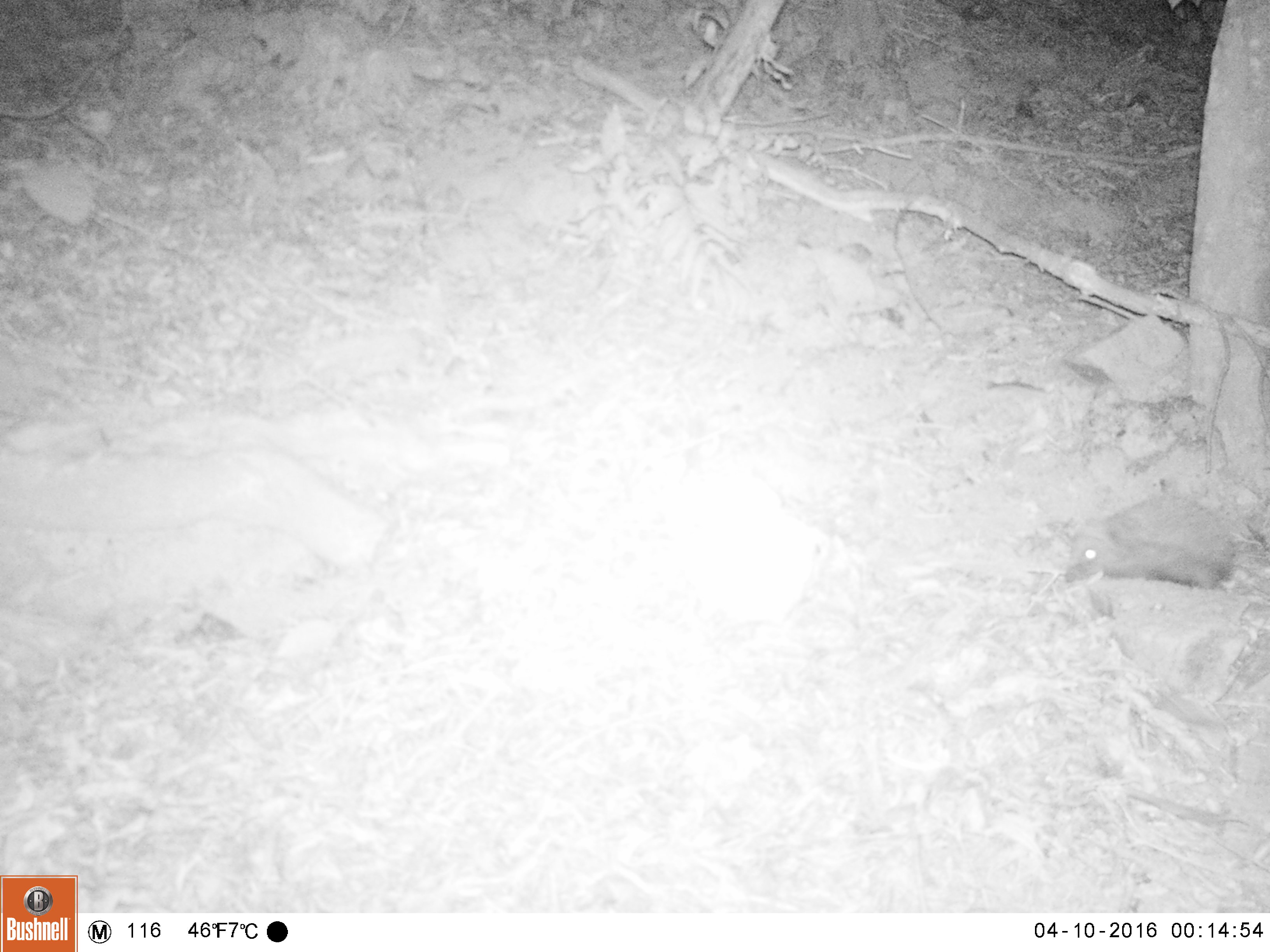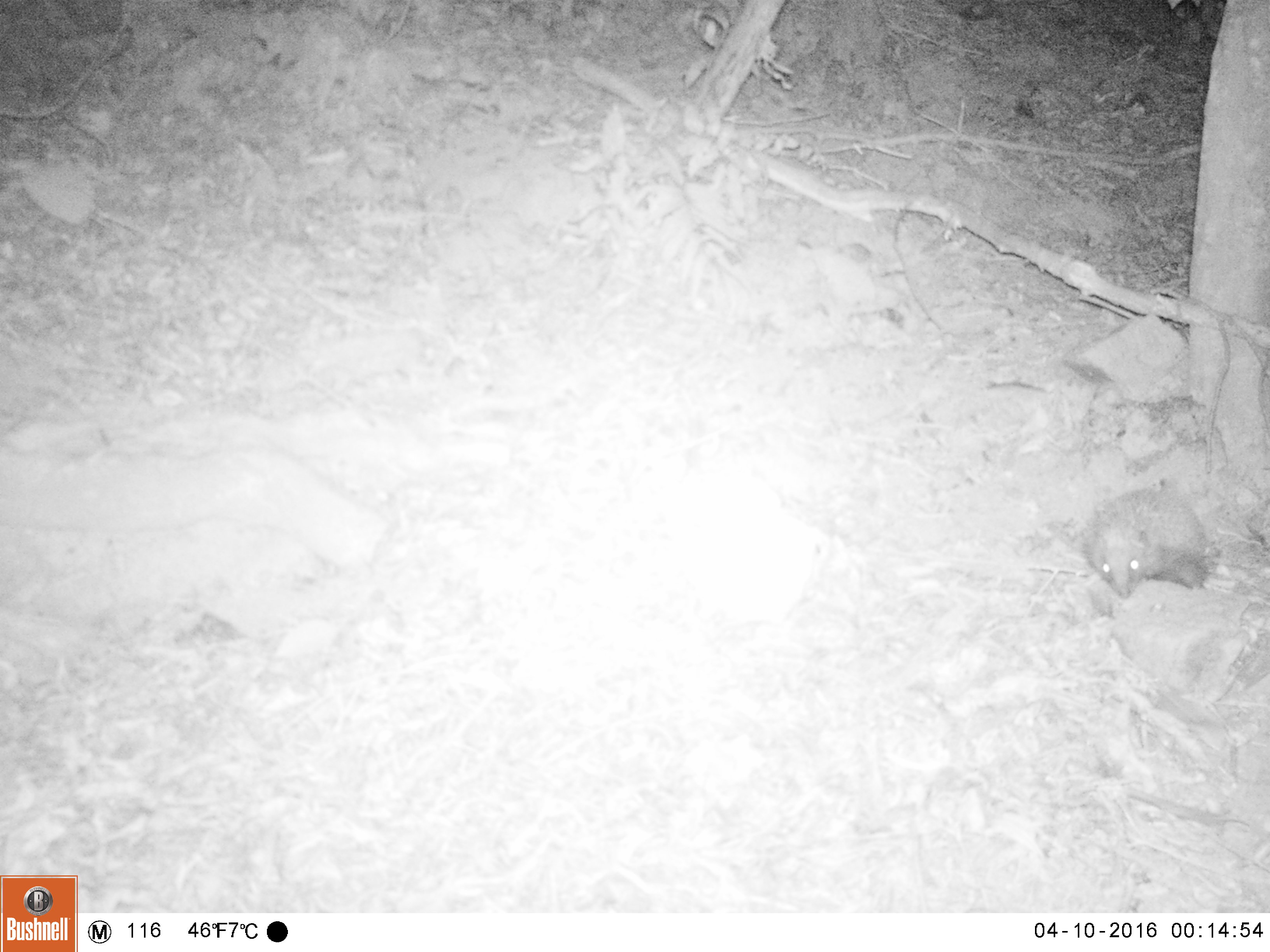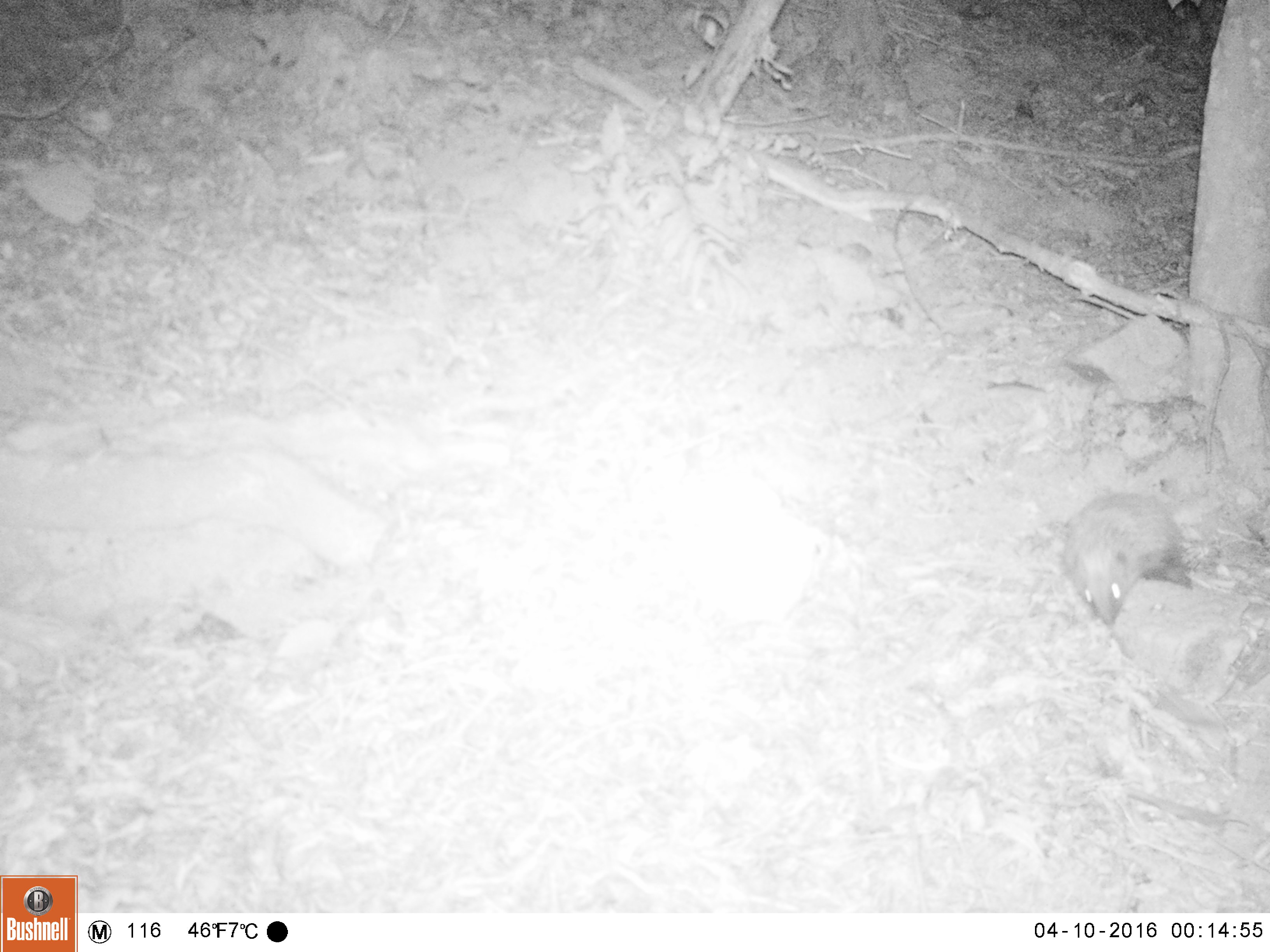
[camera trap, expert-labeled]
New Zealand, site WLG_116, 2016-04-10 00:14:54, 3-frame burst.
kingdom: Animalia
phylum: Chordata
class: Mammalia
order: Eulipotyphla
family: Erinaceidae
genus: Erinaceus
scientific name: Erinaceus europaeus europaeus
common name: european hedgehog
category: hedgehog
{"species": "hedgehog (european hedgehog) (Erinaceus europaeus europaeus)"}